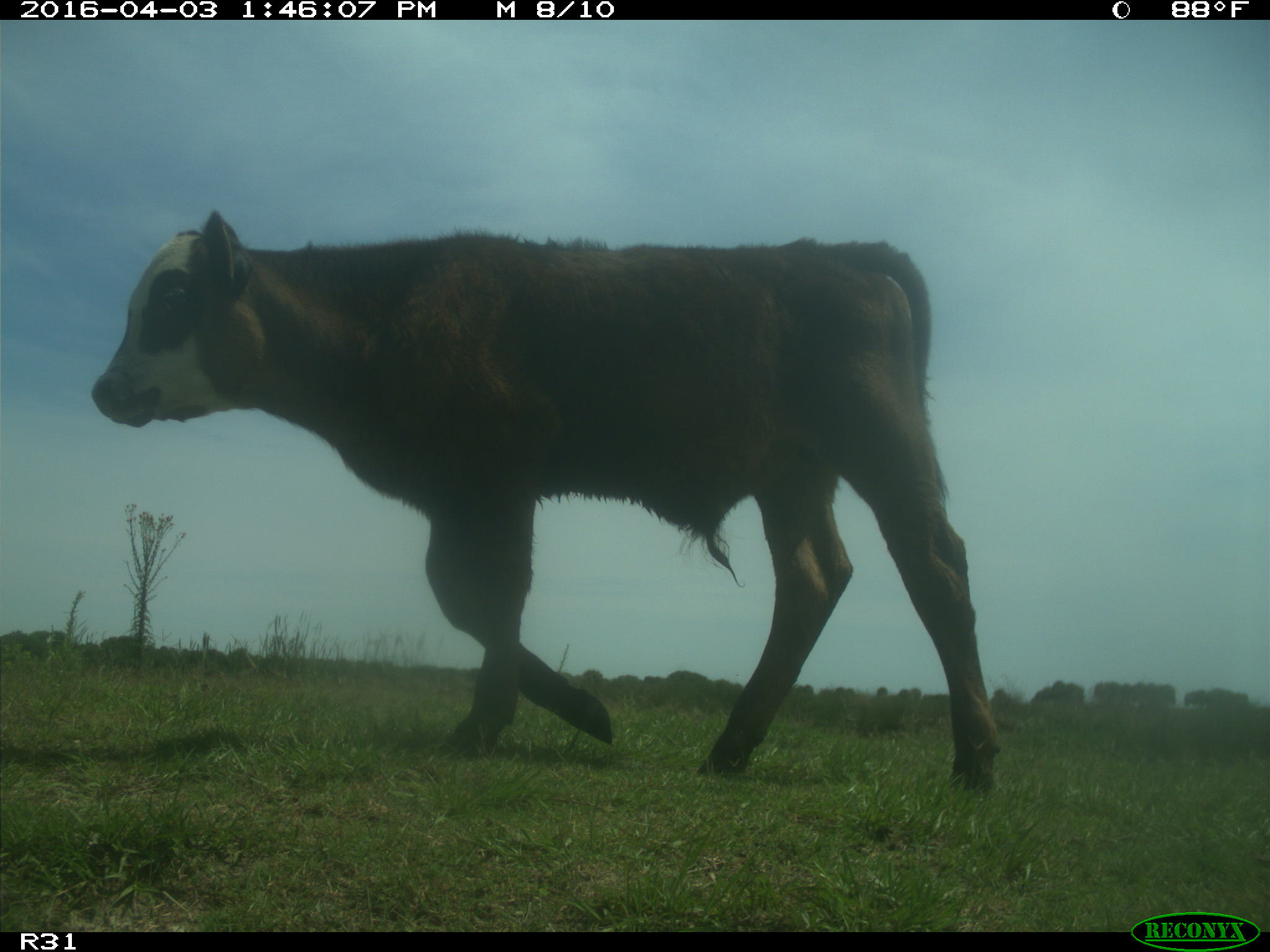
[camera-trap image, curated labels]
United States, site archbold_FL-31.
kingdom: Animalia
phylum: Chordata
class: Mammalia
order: Artiodactyla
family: Bovidae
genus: Bos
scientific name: Bos taurus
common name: domestic cow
Bos taurus (domestic cow).